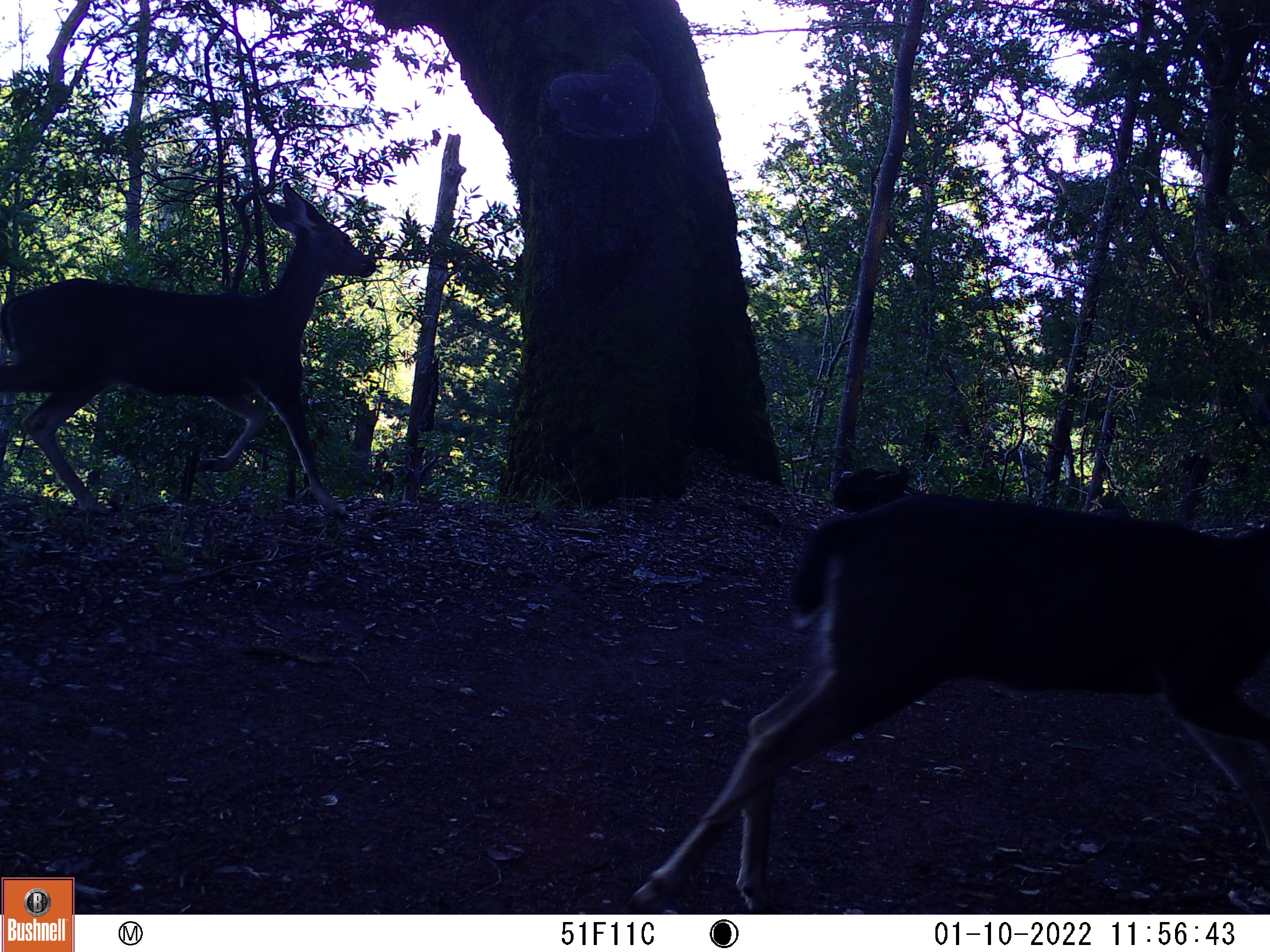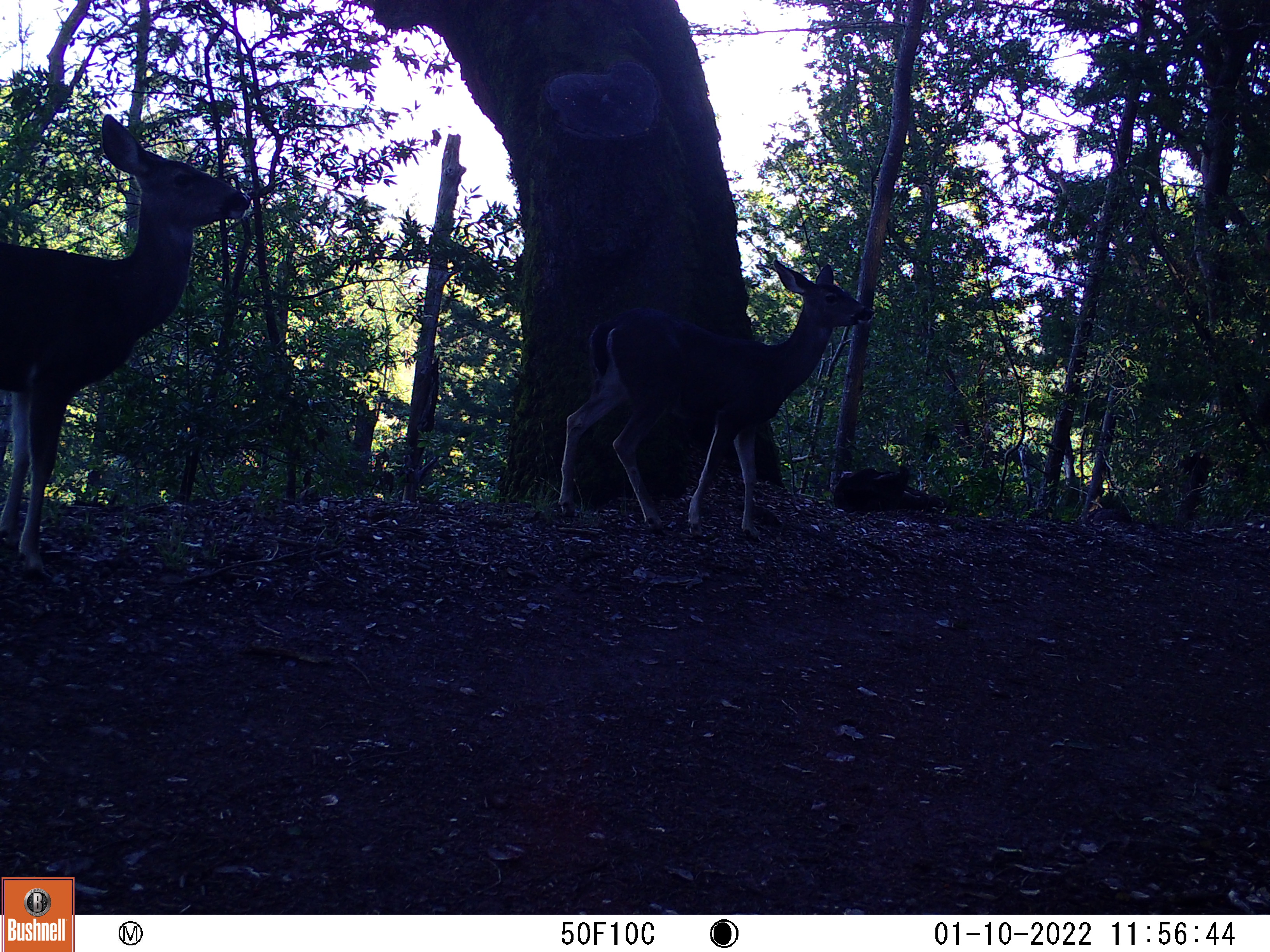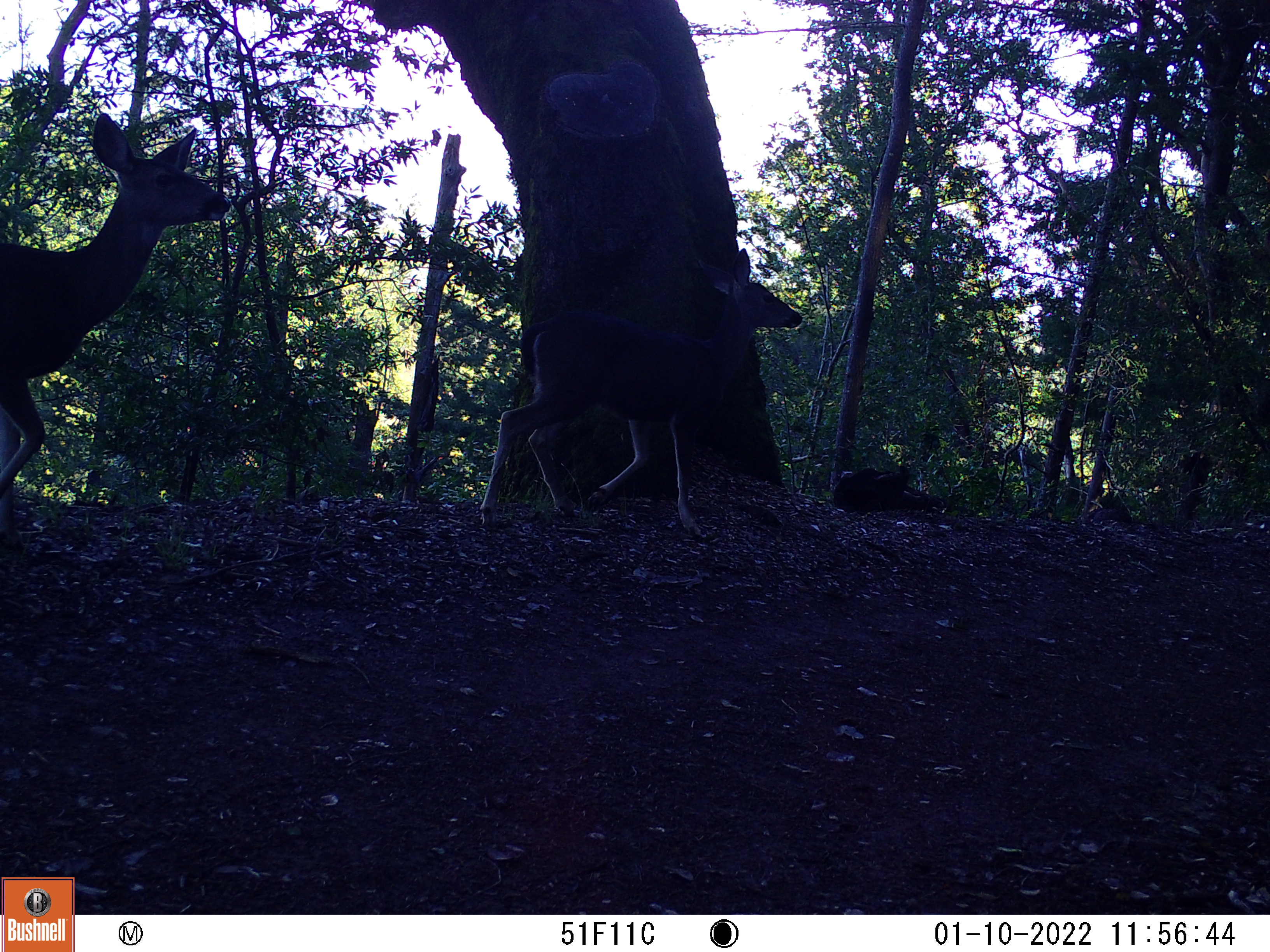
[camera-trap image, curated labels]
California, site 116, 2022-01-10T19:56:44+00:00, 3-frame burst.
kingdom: Animalia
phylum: Chordata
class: Mammalia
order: Artiodactyla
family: Cervidae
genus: Odocoileus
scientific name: Odocoileus hemionus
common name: mule deer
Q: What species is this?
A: Mule deer (Odocoileus hemionus).